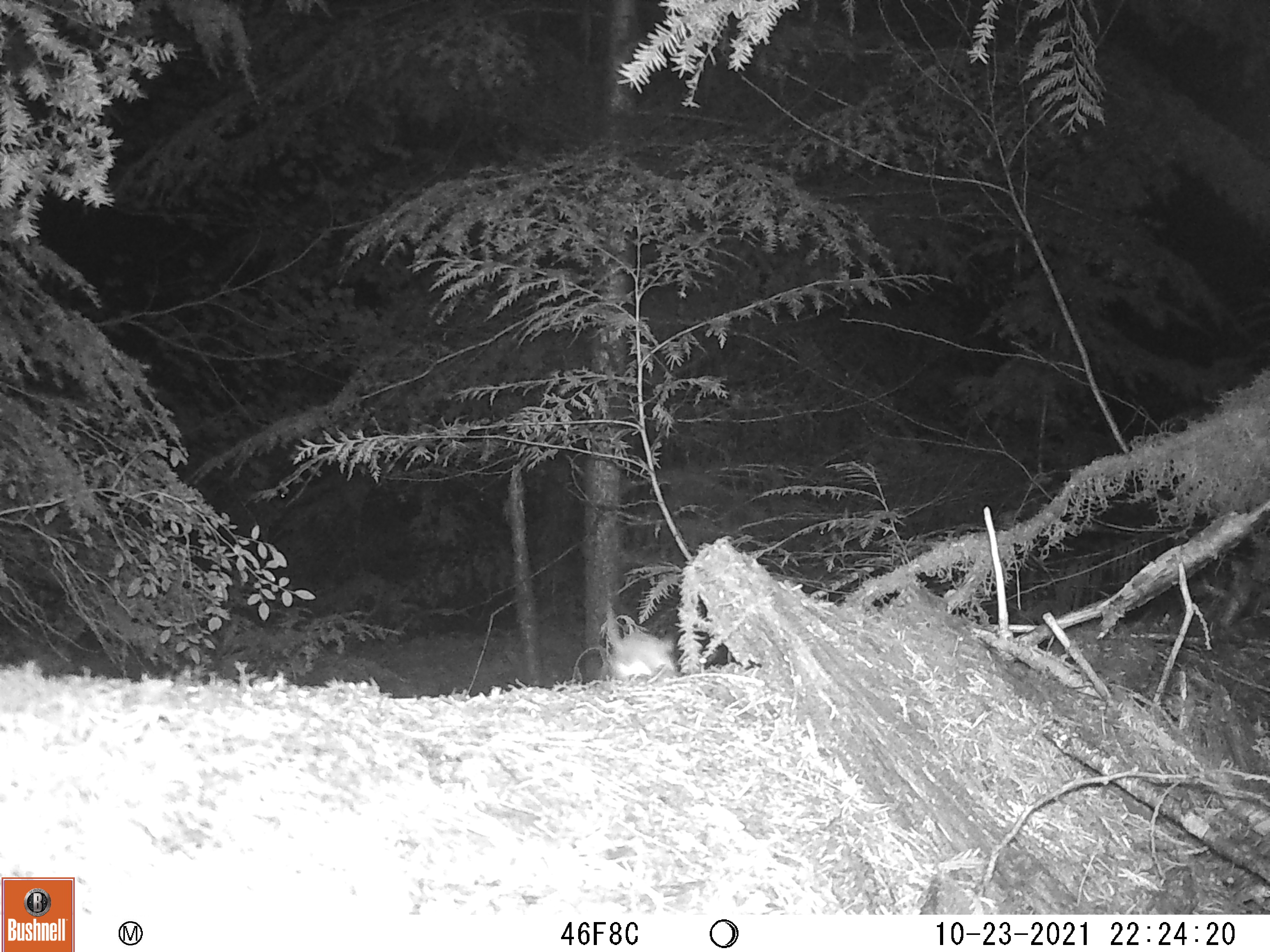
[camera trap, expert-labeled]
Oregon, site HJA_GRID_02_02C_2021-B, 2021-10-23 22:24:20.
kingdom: Animalia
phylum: Chordata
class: Mammalia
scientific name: Mammalia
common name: small mammal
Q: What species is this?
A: Small mammal (Mammalia).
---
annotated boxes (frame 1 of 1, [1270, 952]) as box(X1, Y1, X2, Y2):
small mammal: box(579, 605, 687, 685)